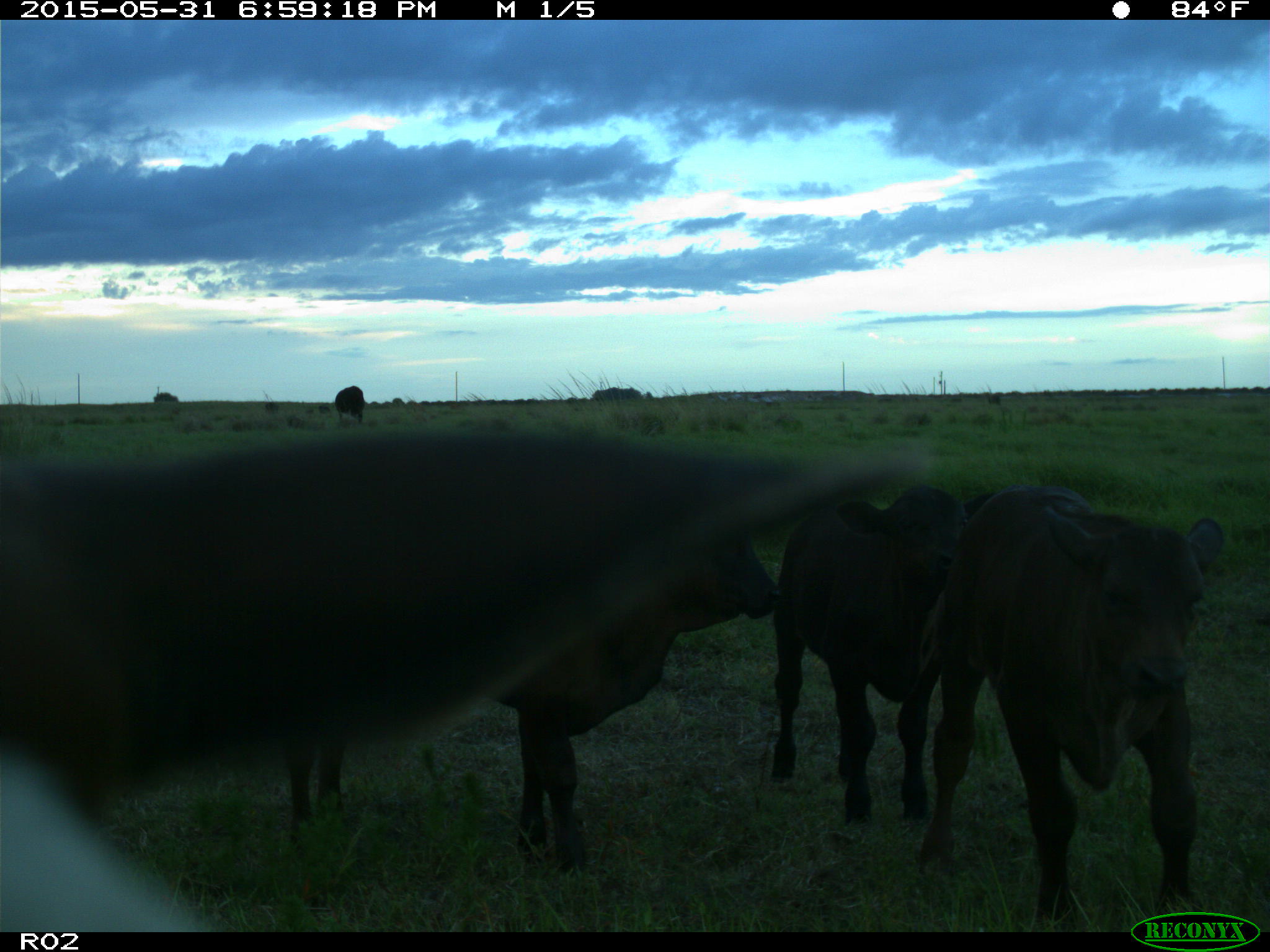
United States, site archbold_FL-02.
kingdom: Animalia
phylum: Chordata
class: Mammalia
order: Artiodactyla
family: Bovidae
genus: Bos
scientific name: Bos taurus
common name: domestic cow